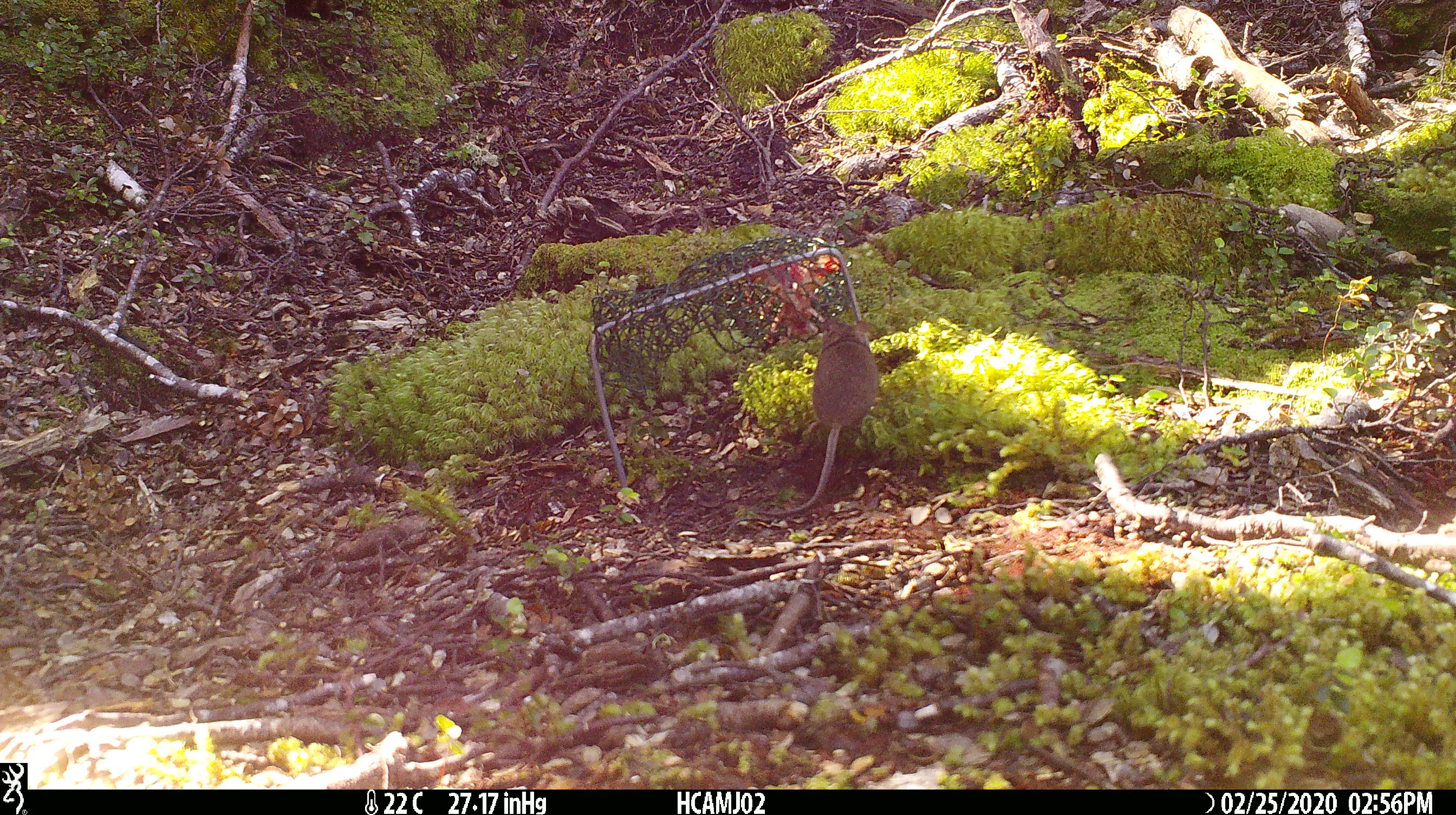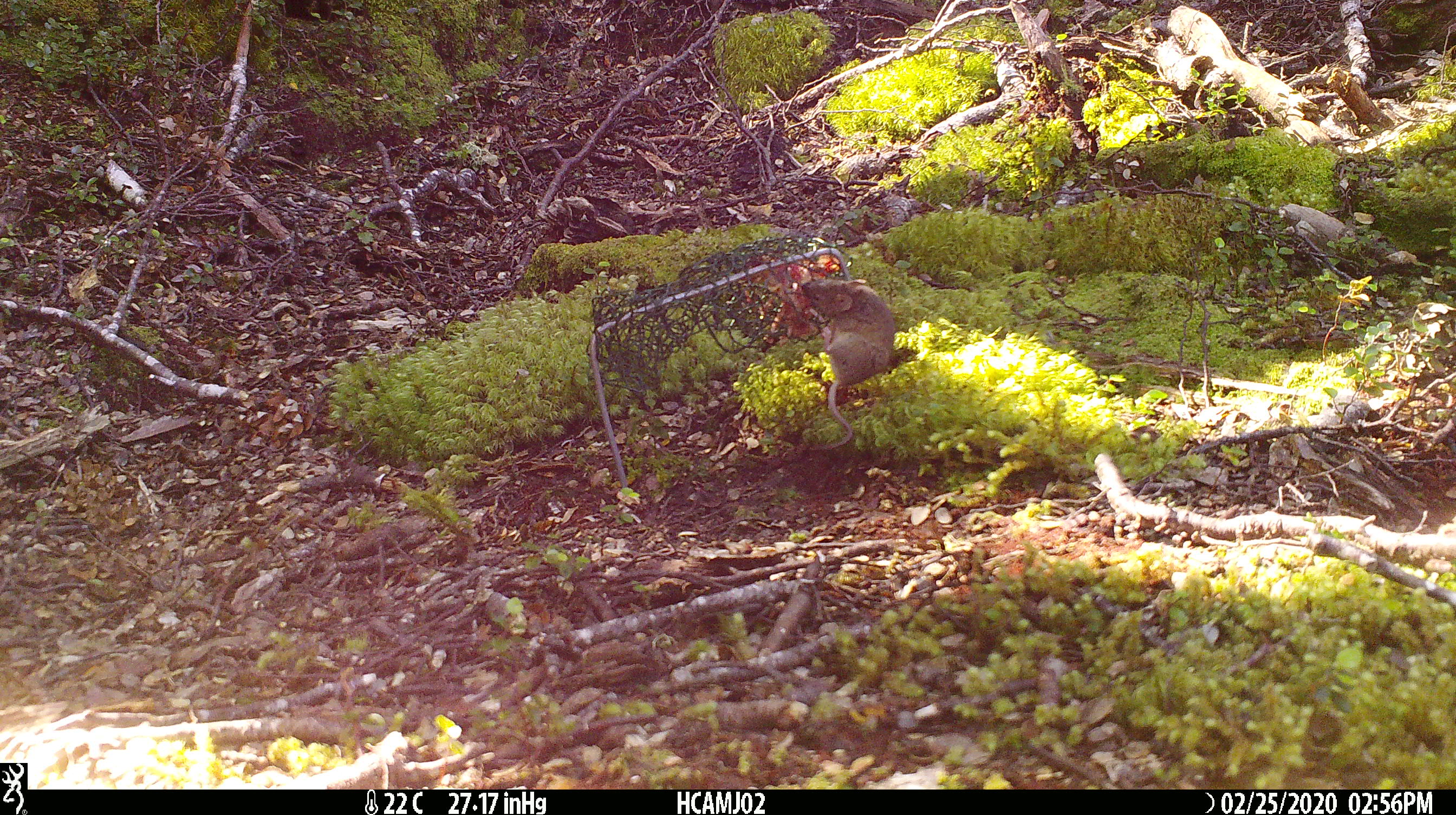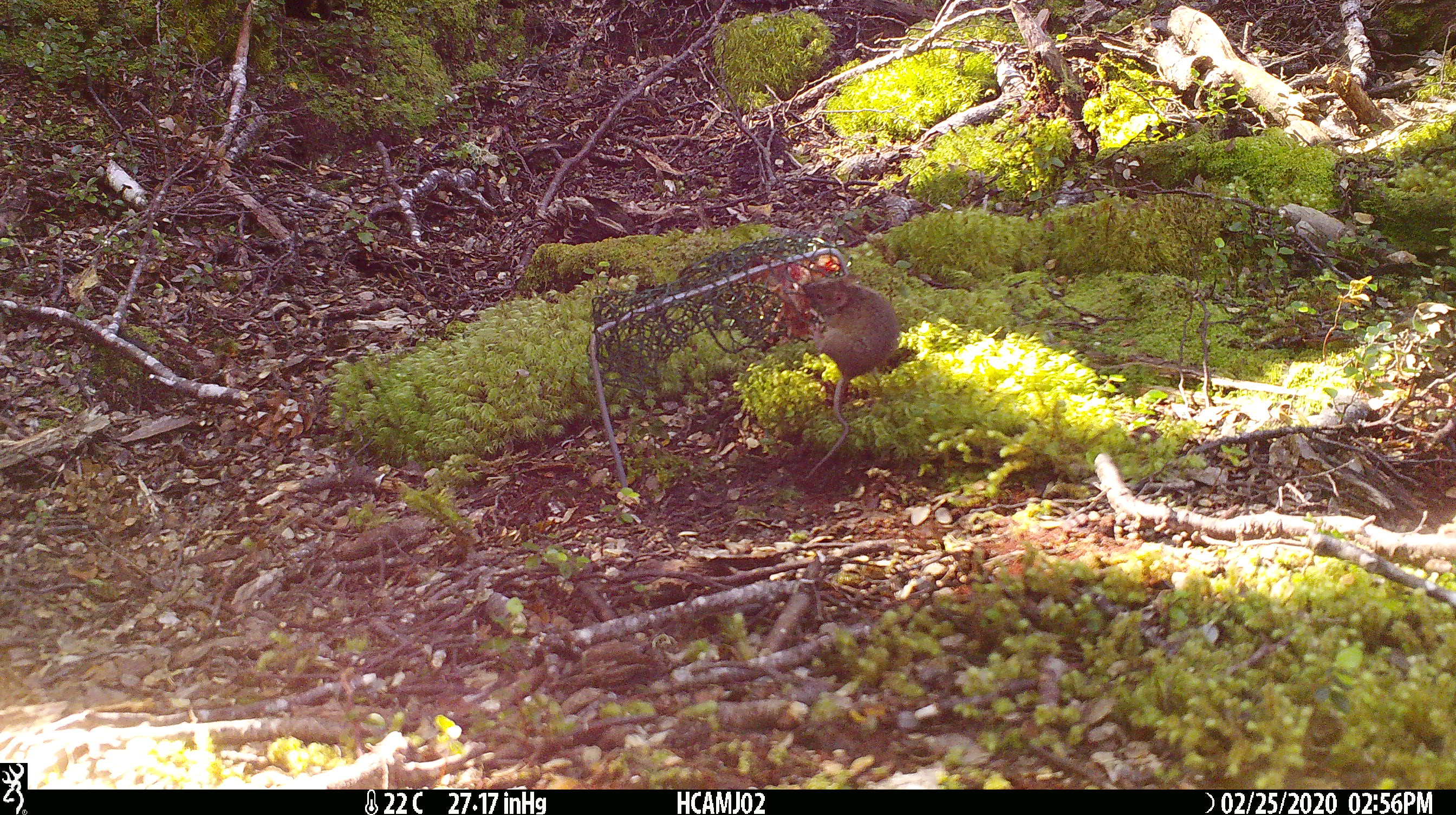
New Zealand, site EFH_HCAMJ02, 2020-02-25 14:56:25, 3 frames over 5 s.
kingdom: Animalia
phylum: Chordata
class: Mammalia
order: Rodentia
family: Muridae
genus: Mus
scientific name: Mus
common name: mouse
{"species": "mouse (Mus)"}